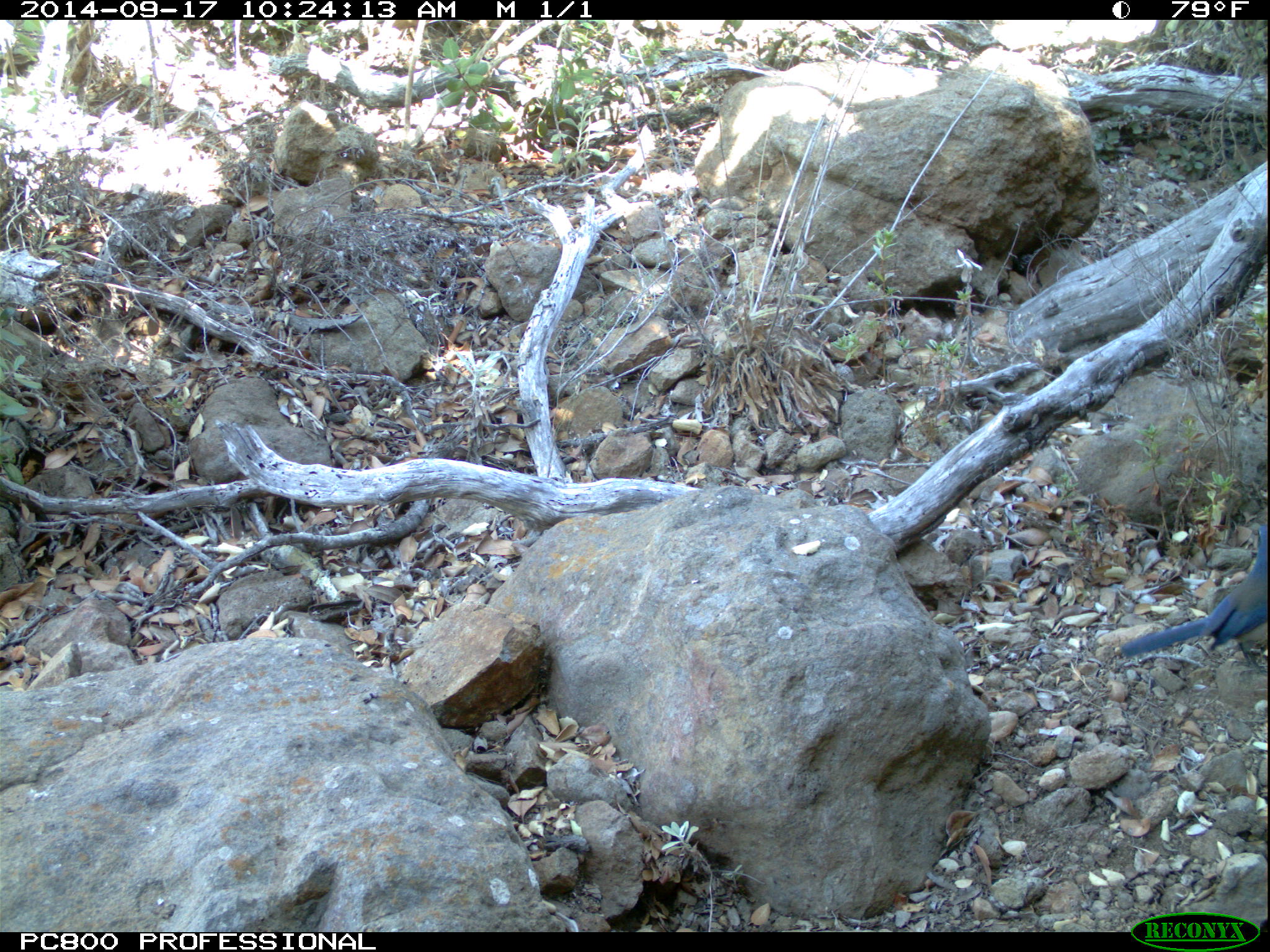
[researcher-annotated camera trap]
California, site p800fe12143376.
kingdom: Animalia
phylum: Chordata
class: Aves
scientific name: Aves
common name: bird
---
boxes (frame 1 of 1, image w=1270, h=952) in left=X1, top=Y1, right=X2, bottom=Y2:
bird: left=1121, top=524, right=1268, bottom=676